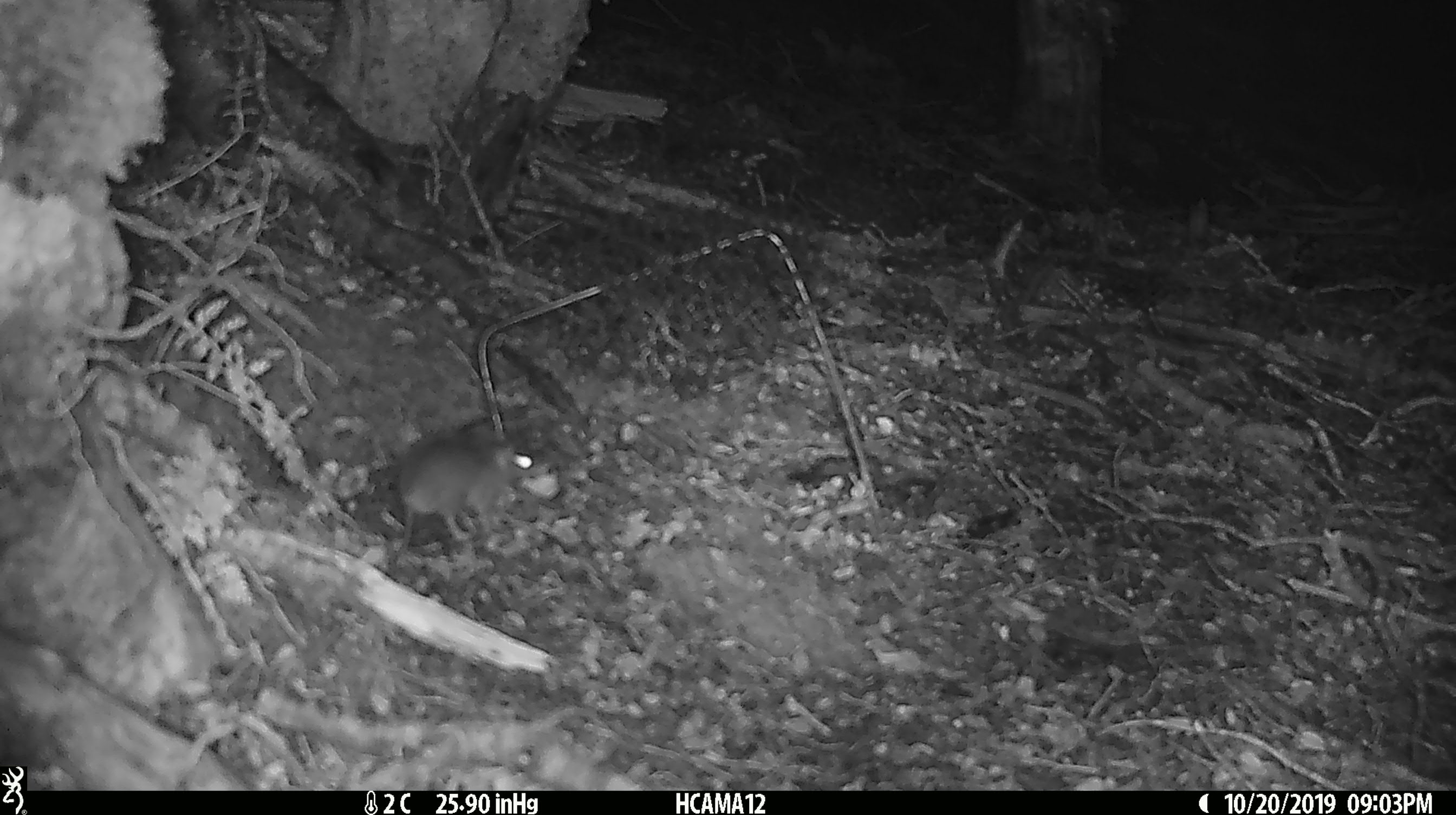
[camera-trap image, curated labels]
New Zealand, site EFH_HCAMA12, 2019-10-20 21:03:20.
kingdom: Animalia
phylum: Chordata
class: Mammalia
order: Rodentia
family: Muridae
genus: Mus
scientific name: Mus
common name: mouse